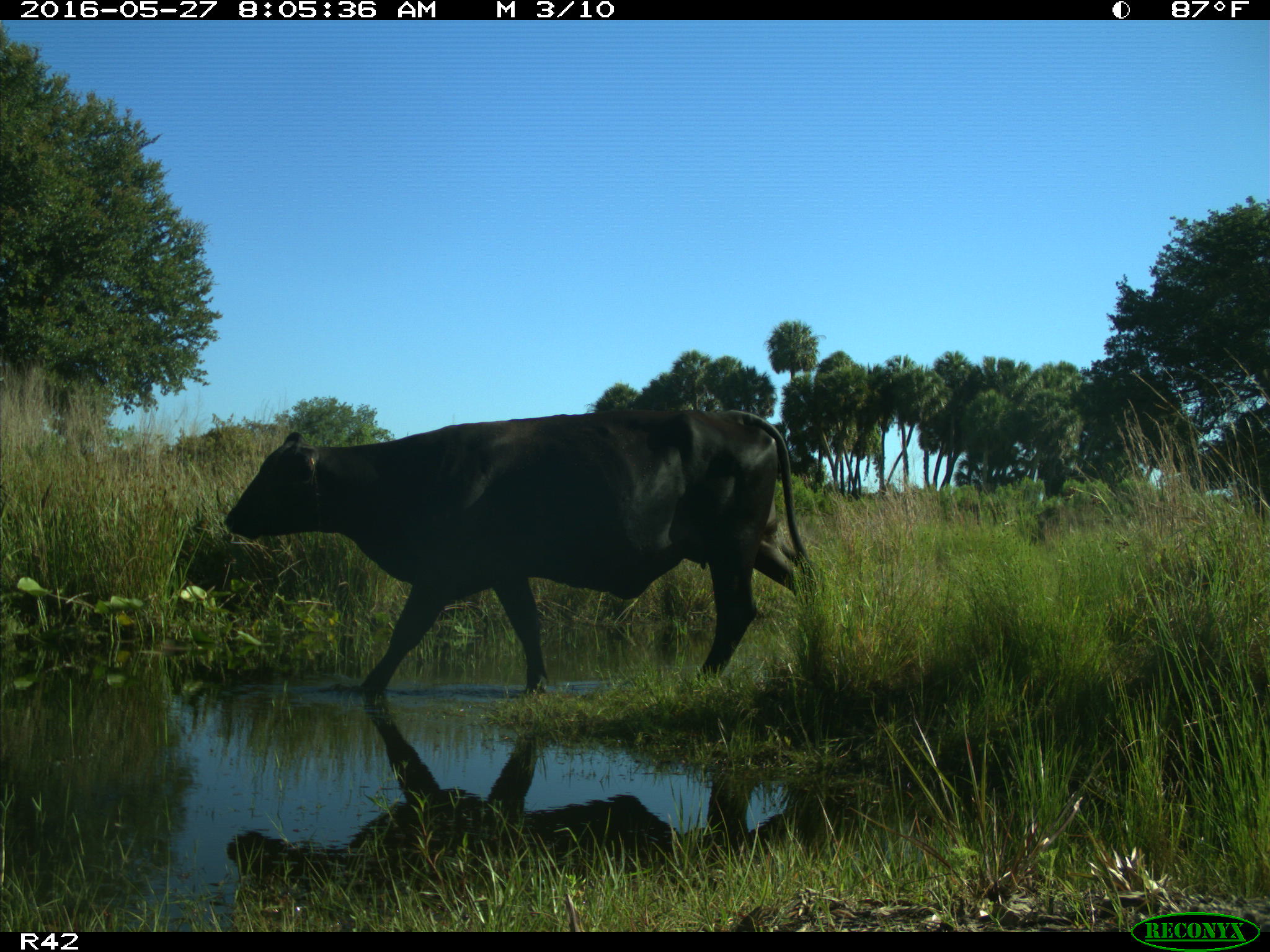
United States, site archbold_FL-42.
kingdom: Animalia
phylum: Chordata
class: Mammalia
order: Artiodactyla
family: Bovidae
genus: Bos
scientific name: Bos taurus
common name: domestic cow